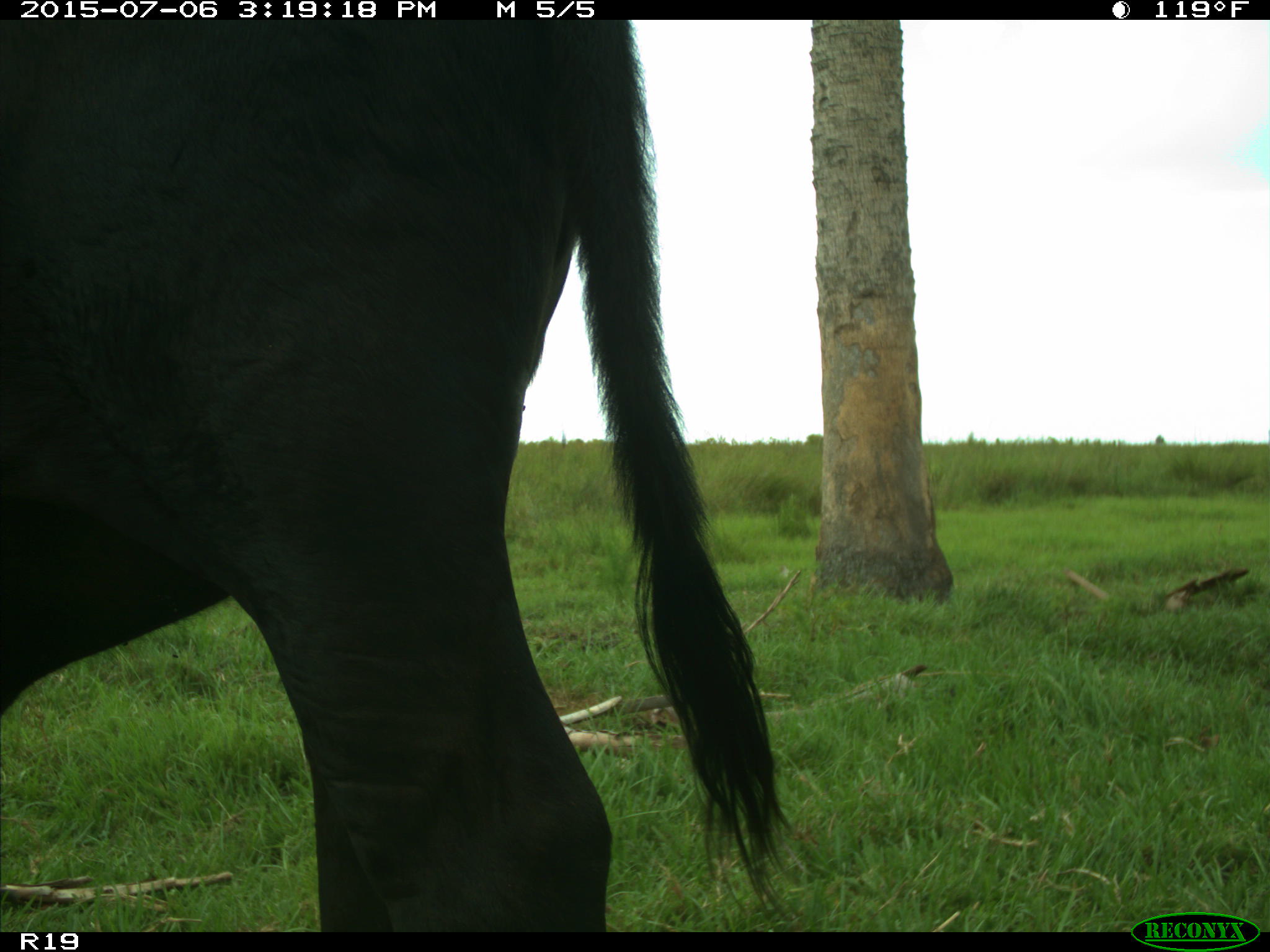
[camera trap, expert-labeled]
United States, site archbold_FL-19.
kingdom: Animalia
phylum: Chordata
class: Mammalia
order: Artiodactyla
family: Bovidae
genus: Bos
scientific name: Bos taurus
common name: domestic cow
Bos taurus (domestic cow).